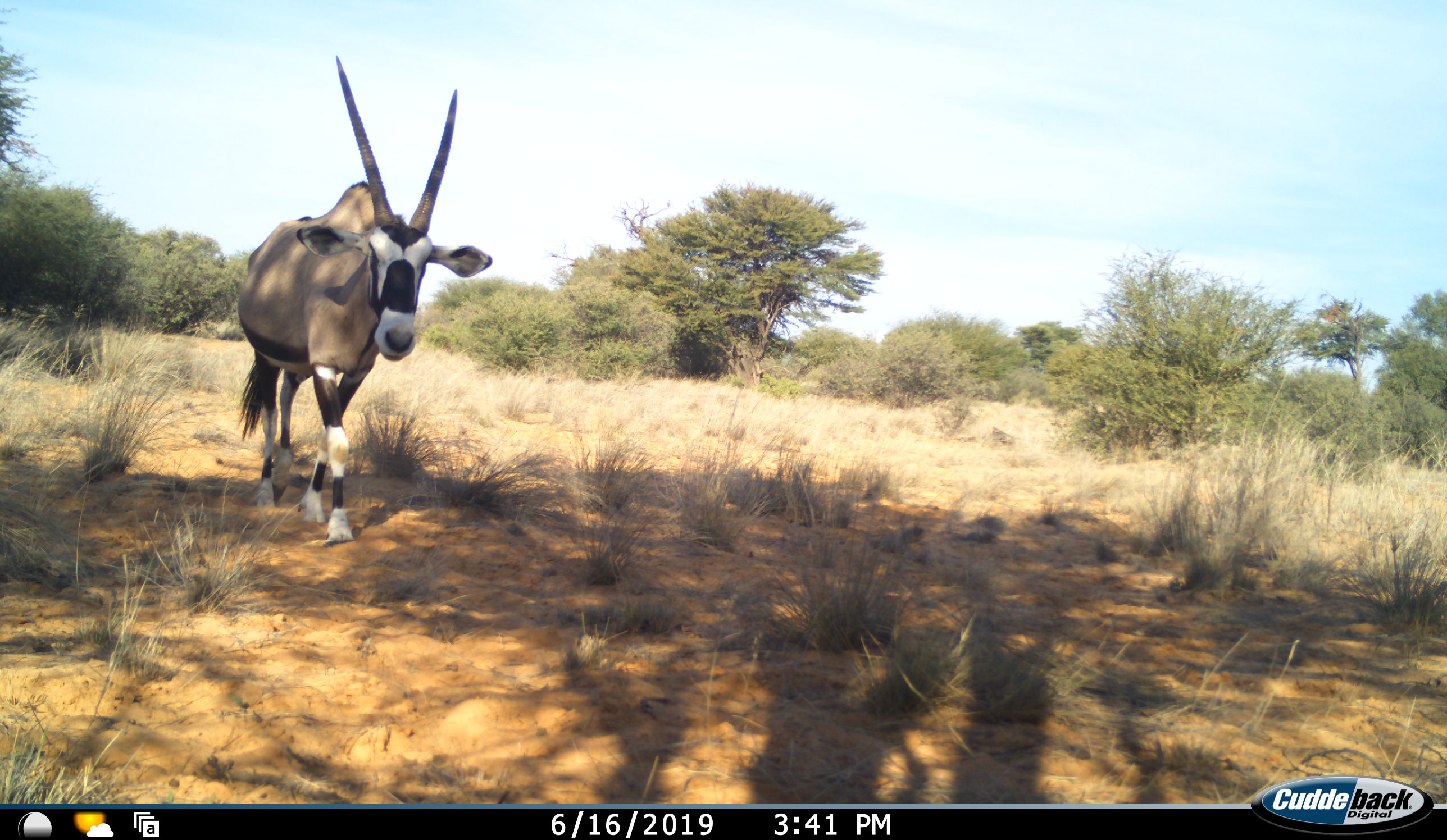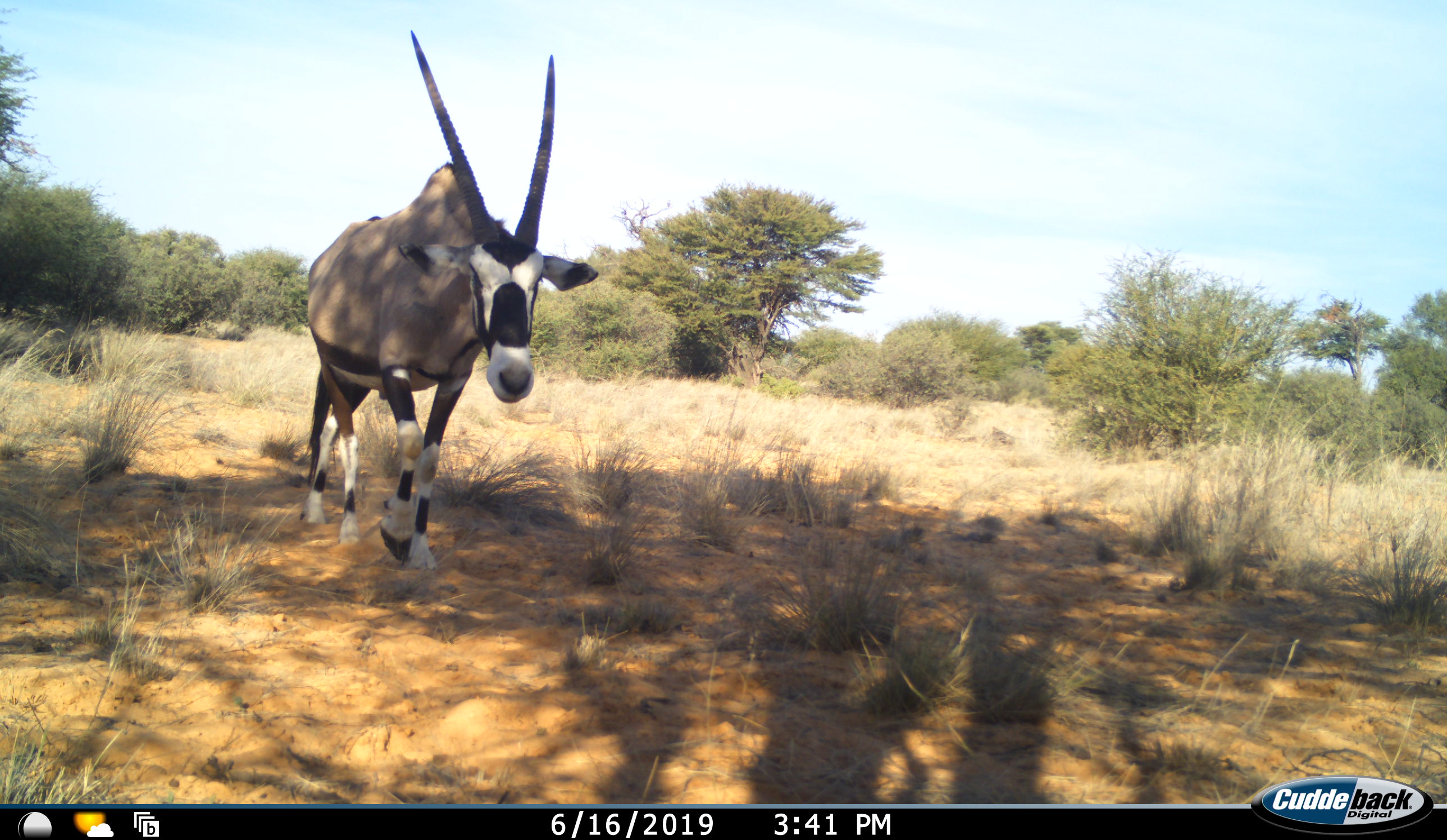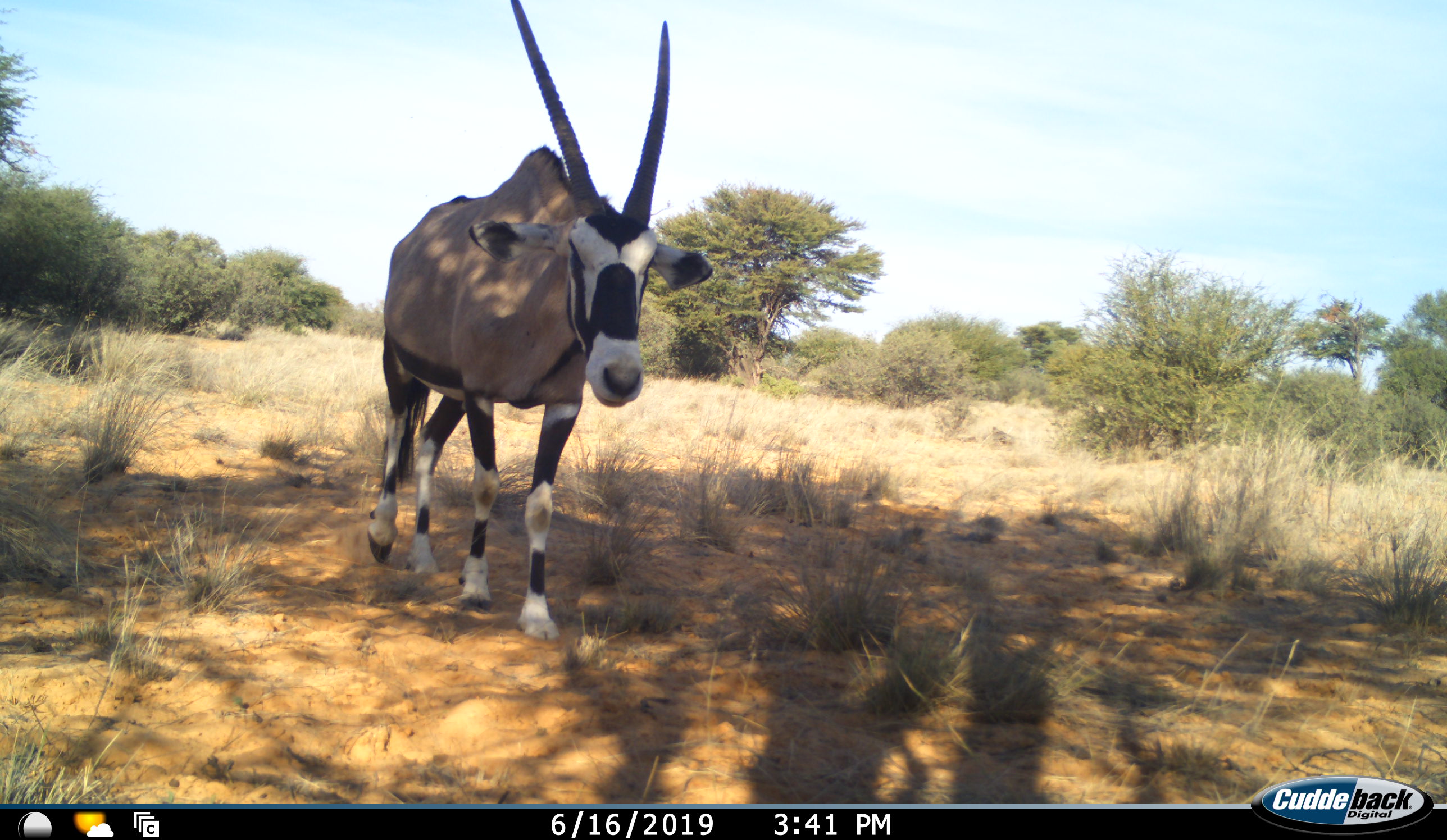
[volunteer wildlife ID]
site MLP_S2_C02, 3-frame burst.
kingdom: Animalia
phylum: Chordata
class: Mammalia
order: Artiodactyla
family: Bovidae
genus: Oryx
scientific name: Oryx gazella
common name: gemsbok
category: oryx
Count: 1.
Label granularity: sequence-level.